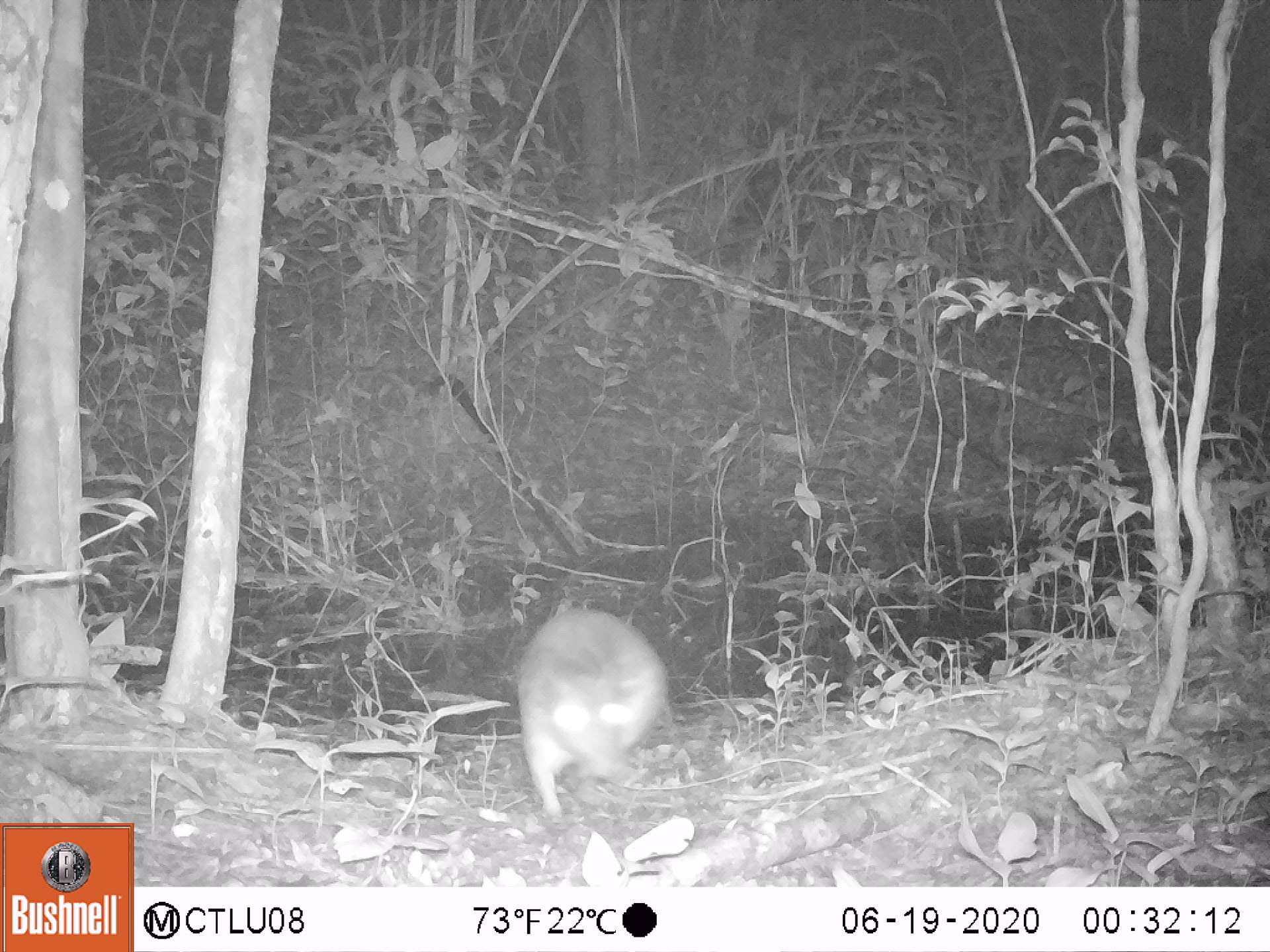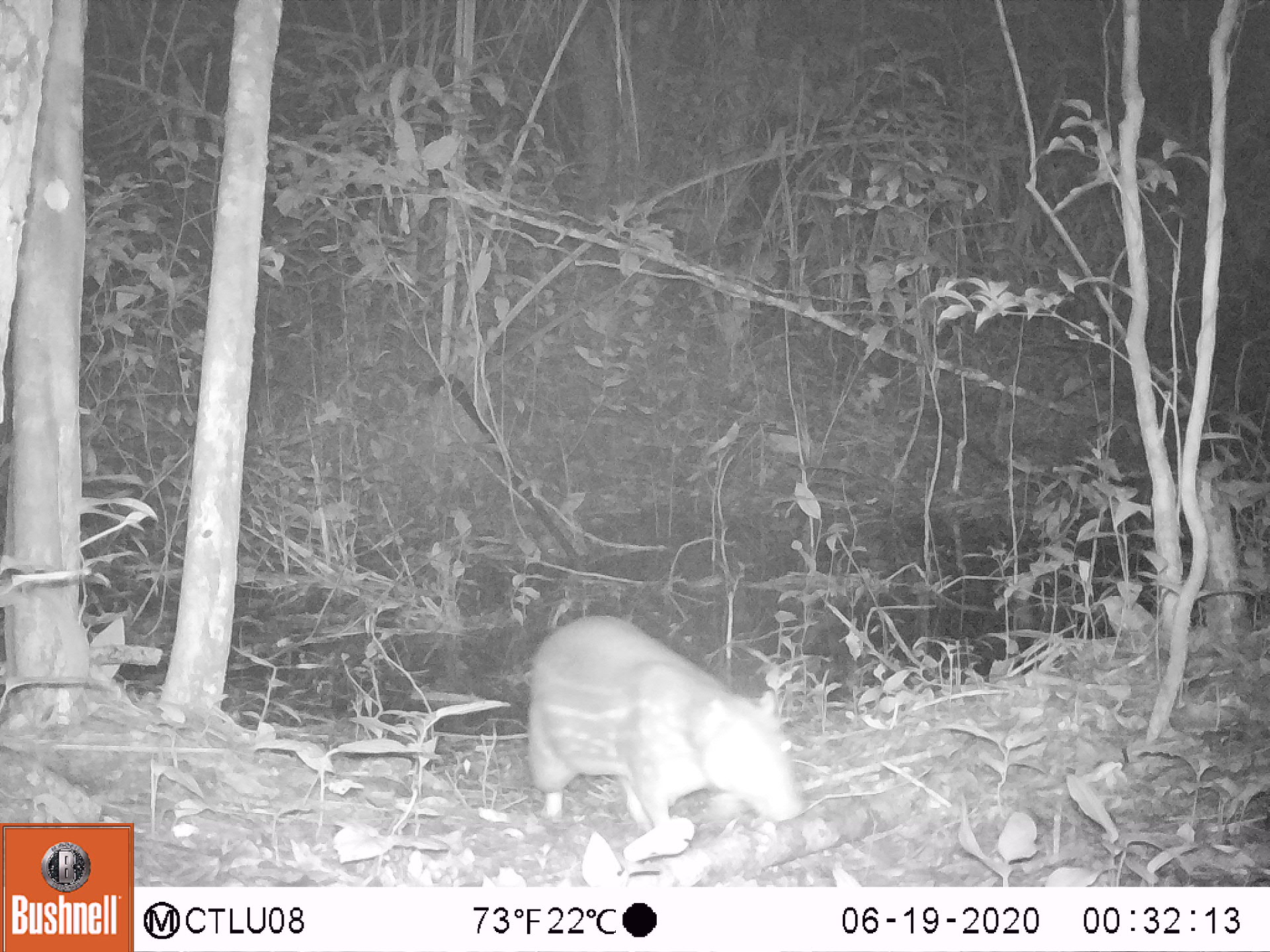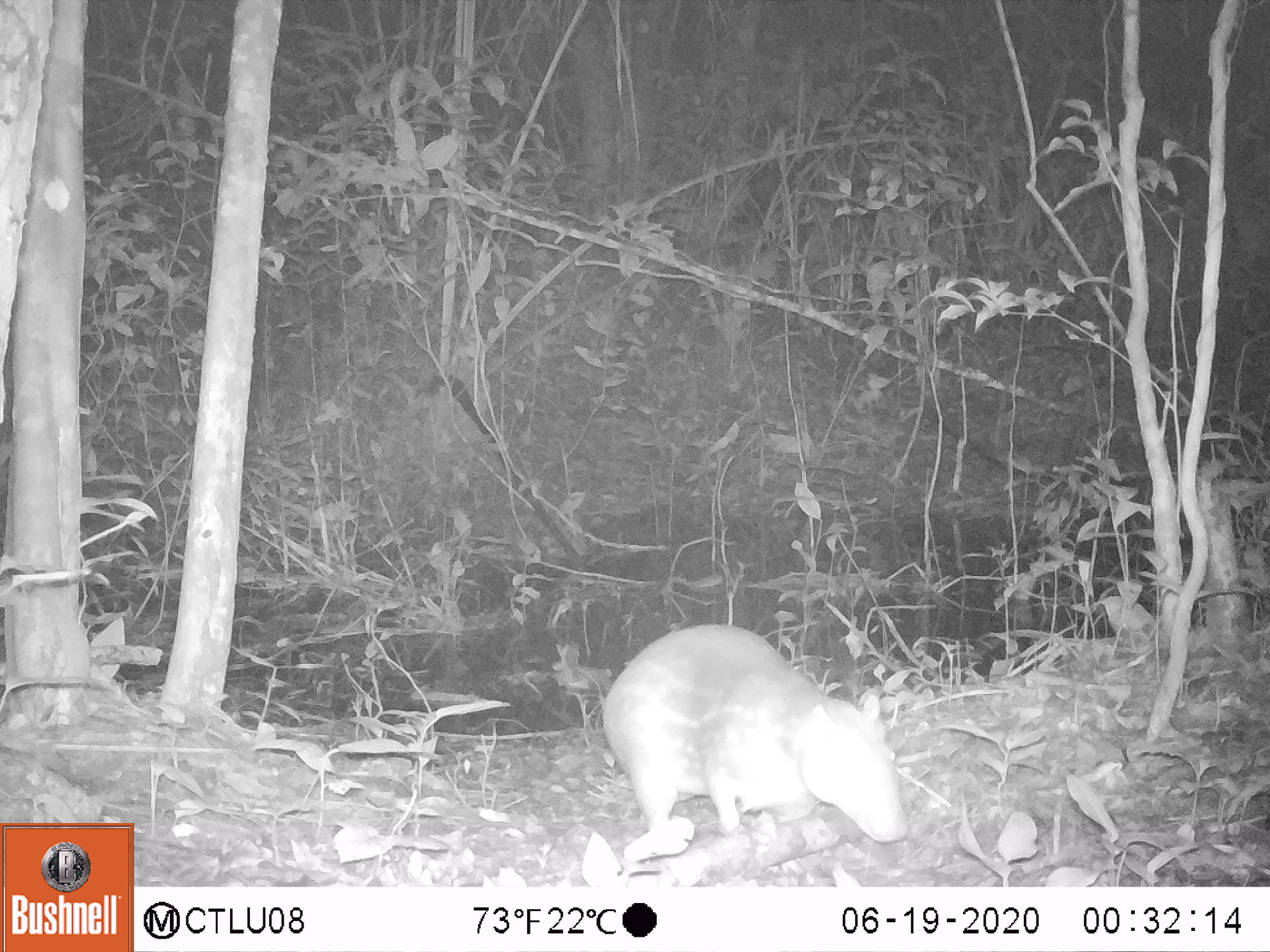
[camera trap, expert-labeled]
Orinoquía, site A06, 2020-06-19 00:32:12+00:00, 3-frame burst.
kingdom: Animalia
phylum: Chordata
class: Mammalia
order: Rodentia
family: Cuniculidae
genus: Cuniculus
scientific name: Cuniculus paca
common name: spotted paca